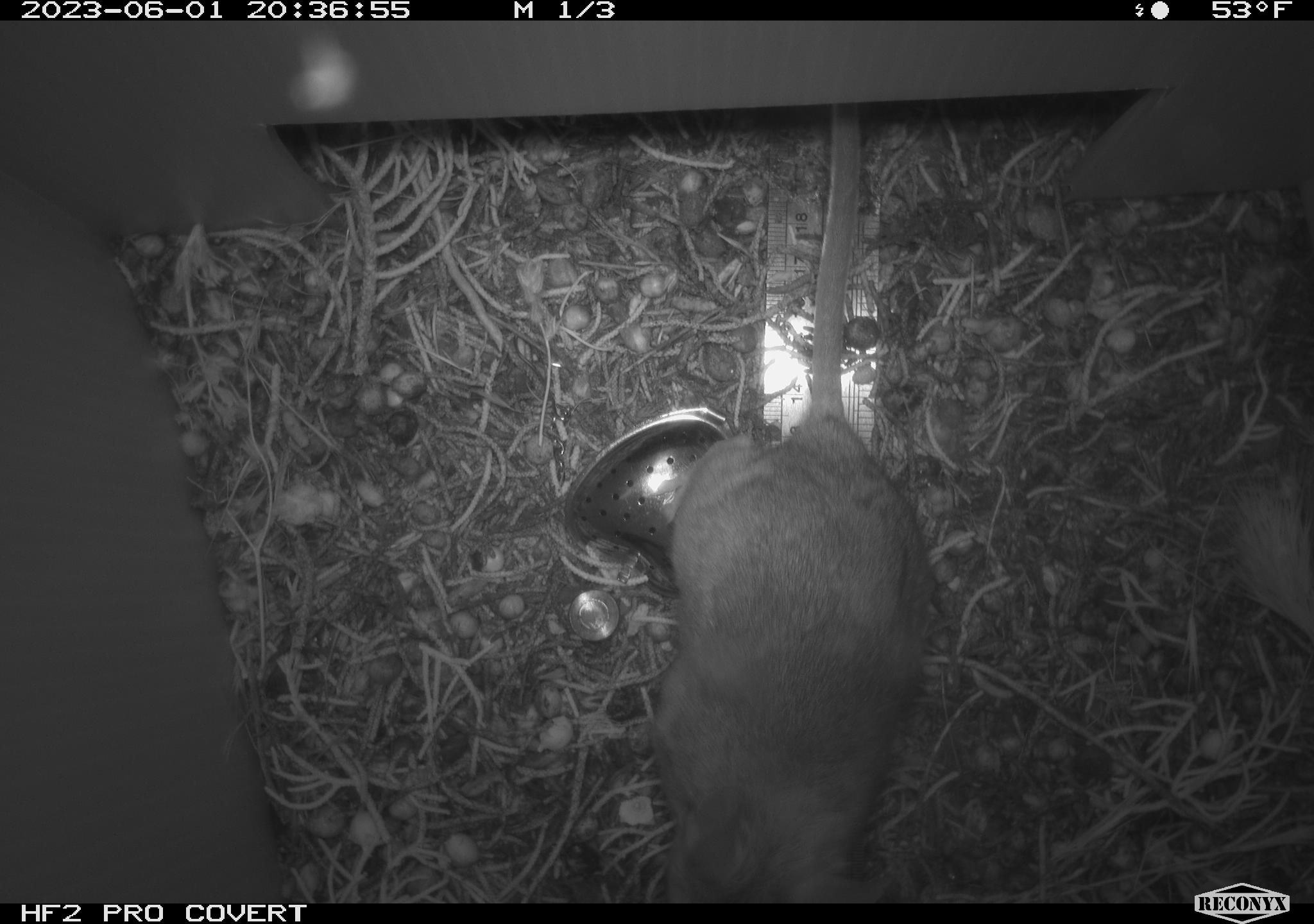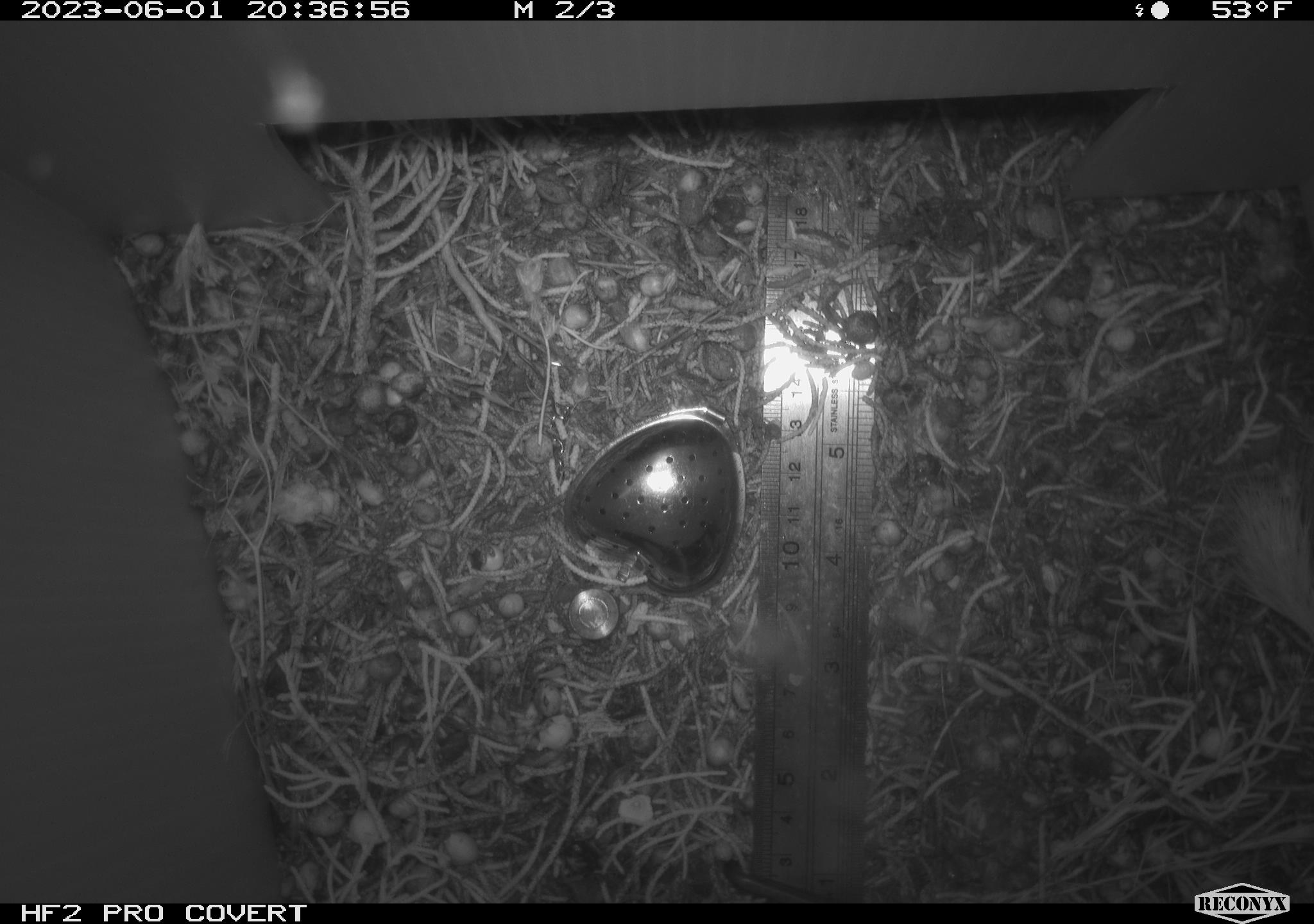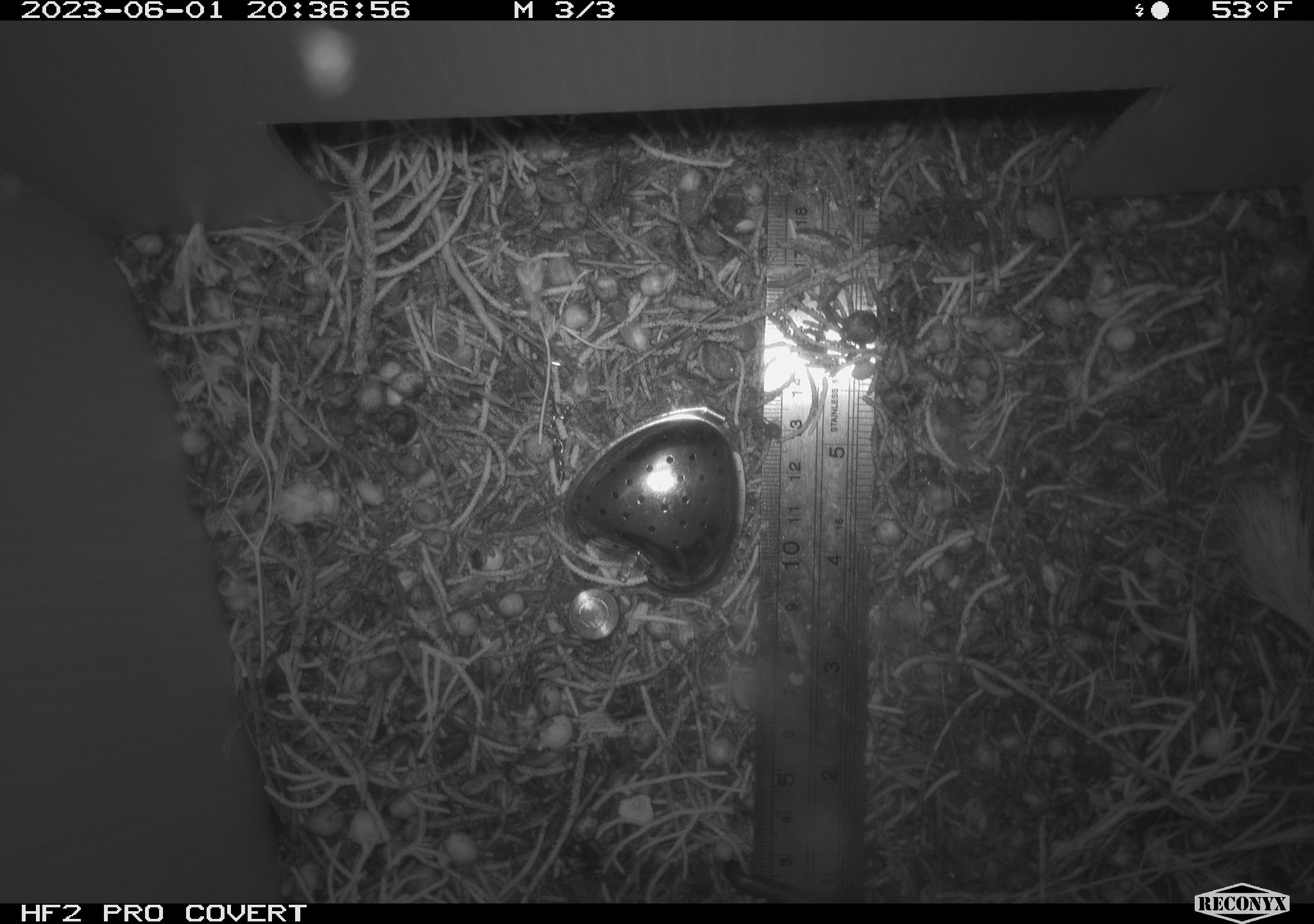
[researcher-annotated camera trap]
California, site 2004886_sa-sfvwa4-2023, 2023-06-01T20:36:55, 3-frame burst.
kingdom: Animalia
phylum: Chordata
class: Mammalia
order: Rodentia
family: Cricetidae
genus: Neotoma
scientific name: Neotoma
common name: pack rat or woodrat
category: neotoma species